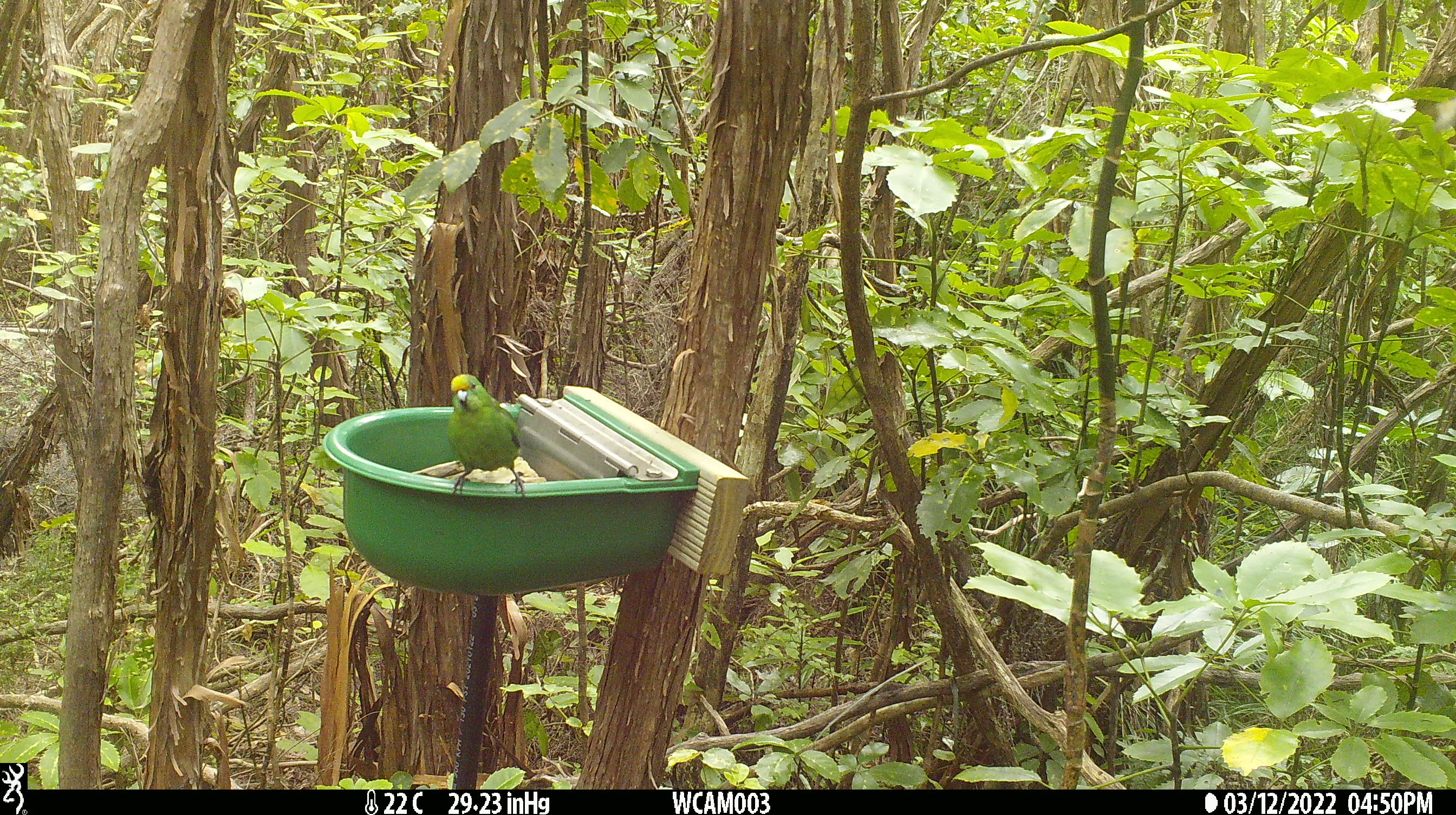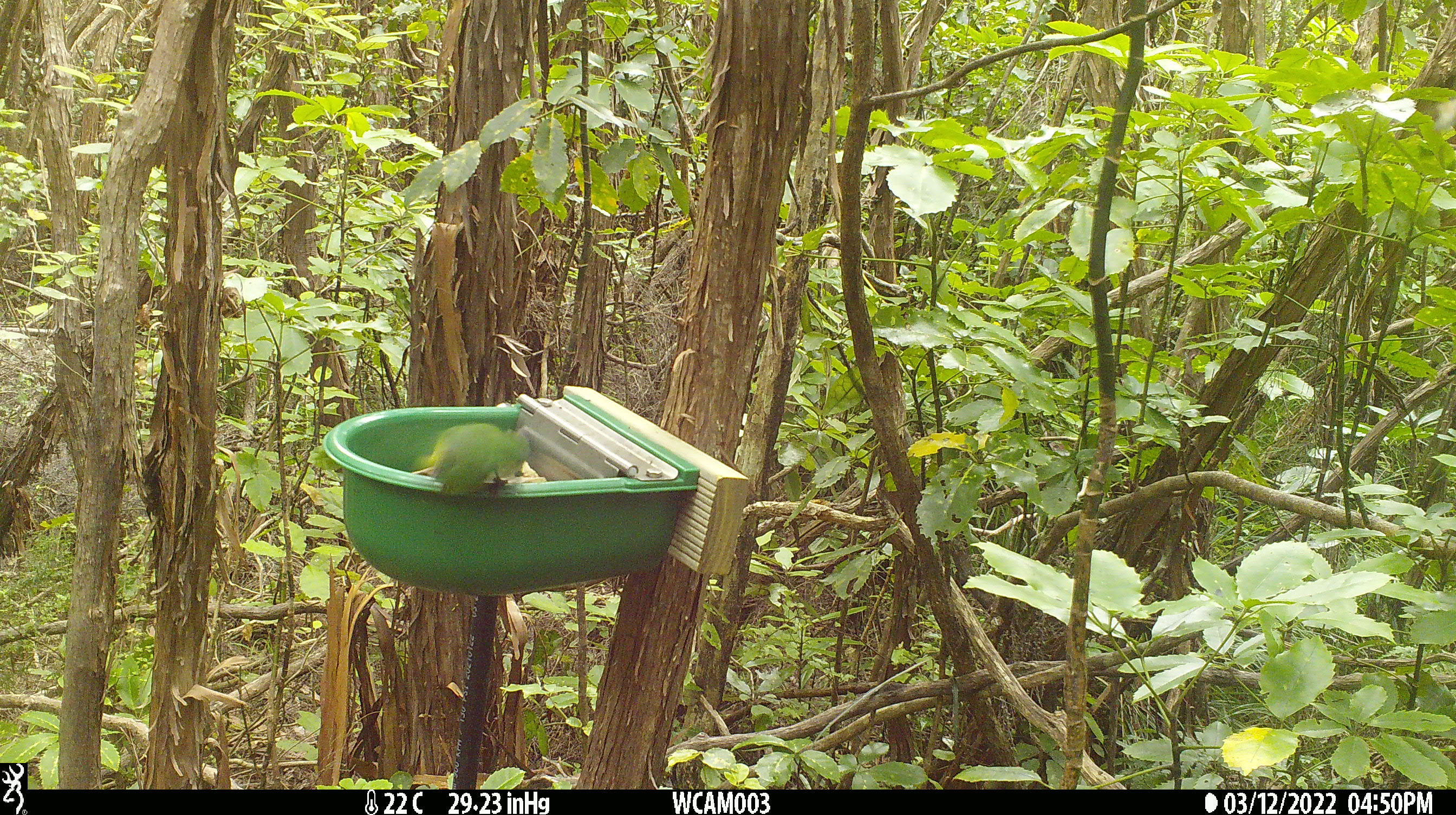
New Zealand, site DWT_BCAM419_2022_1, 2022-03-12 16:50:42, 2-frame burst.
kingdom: Animalia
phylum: Chordata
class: Aves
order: Psittaciformes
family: Psittaculidae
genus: Cyanoramphus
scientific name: Cyanoramphus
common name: parakeet